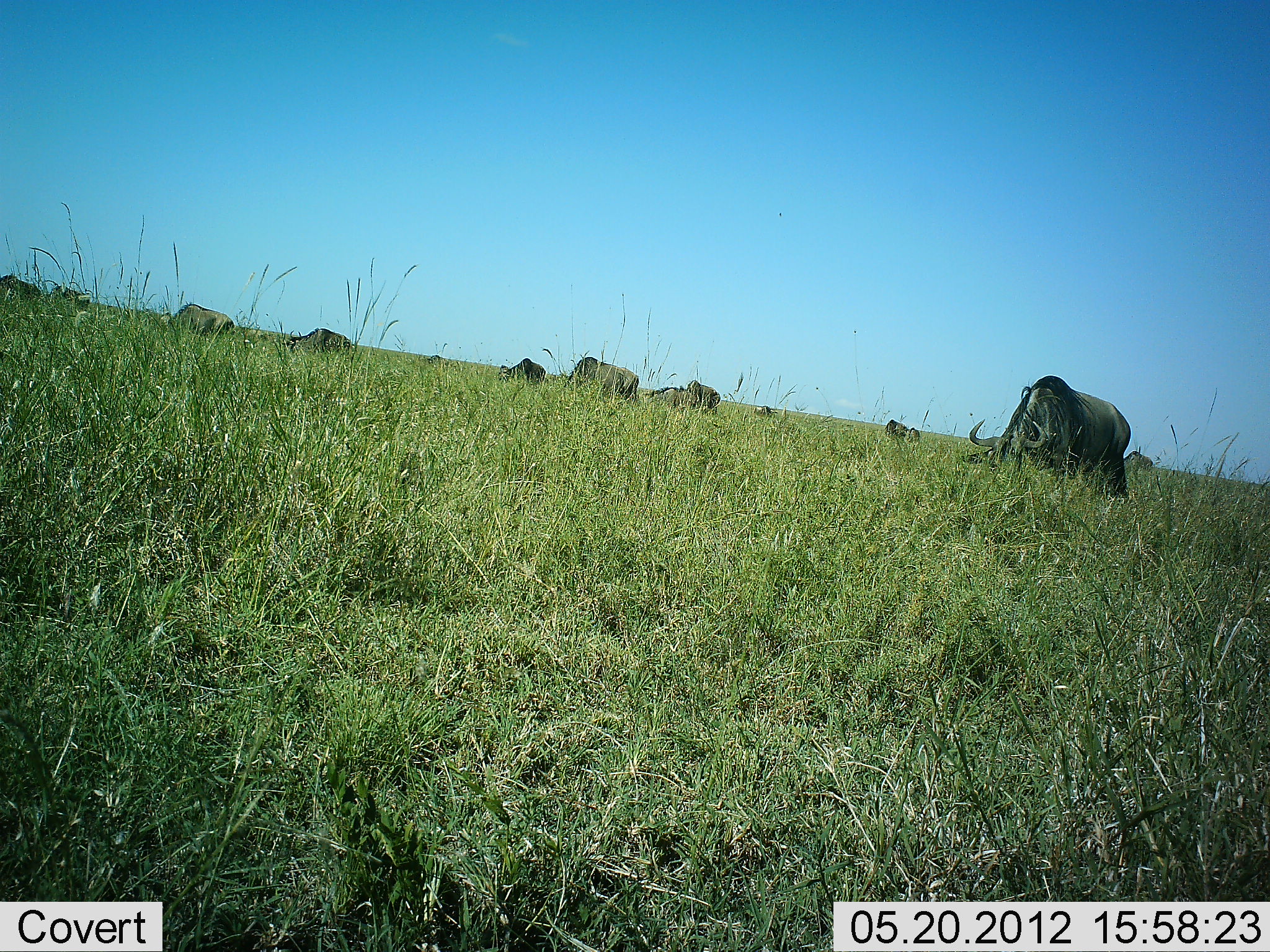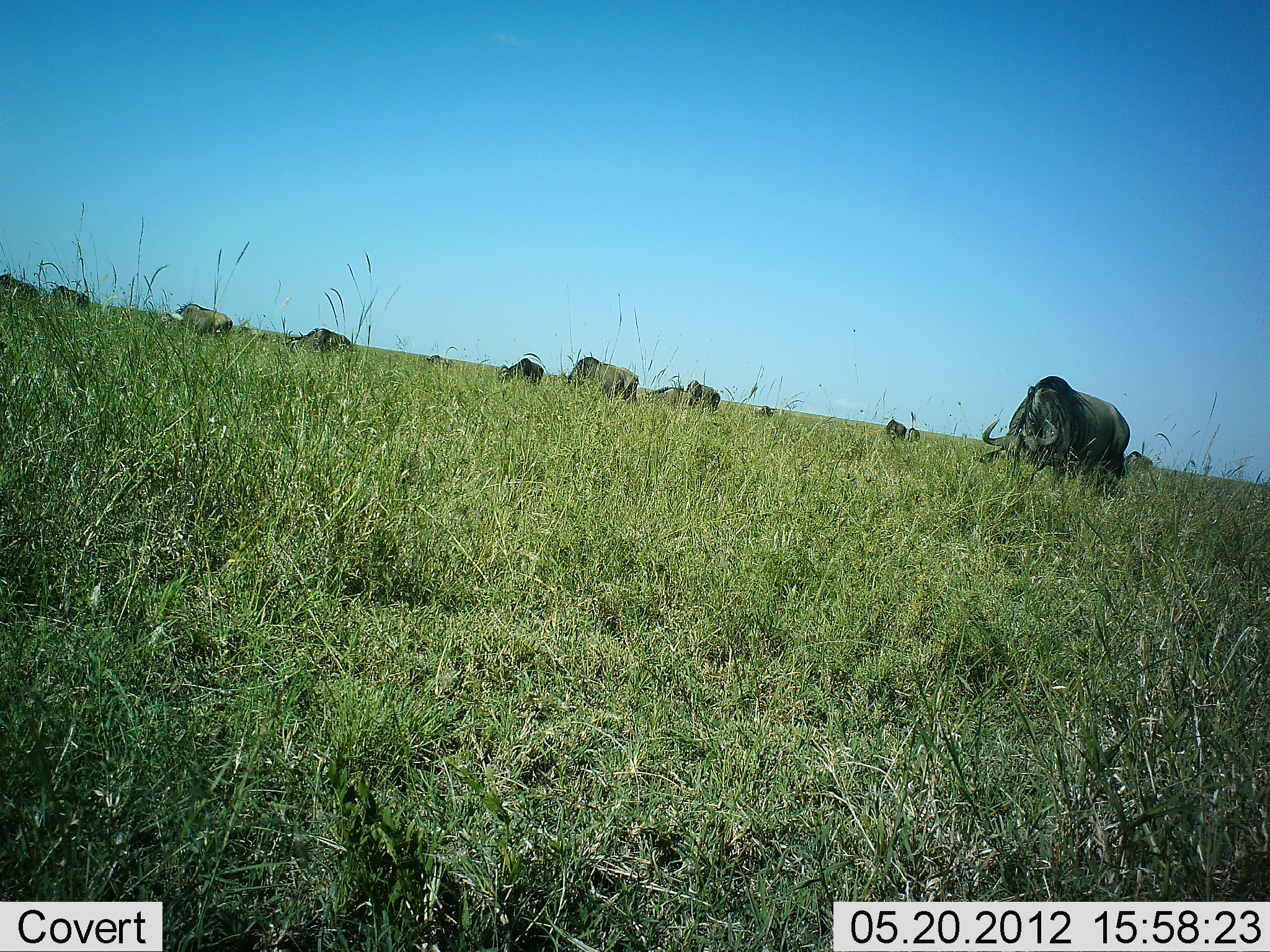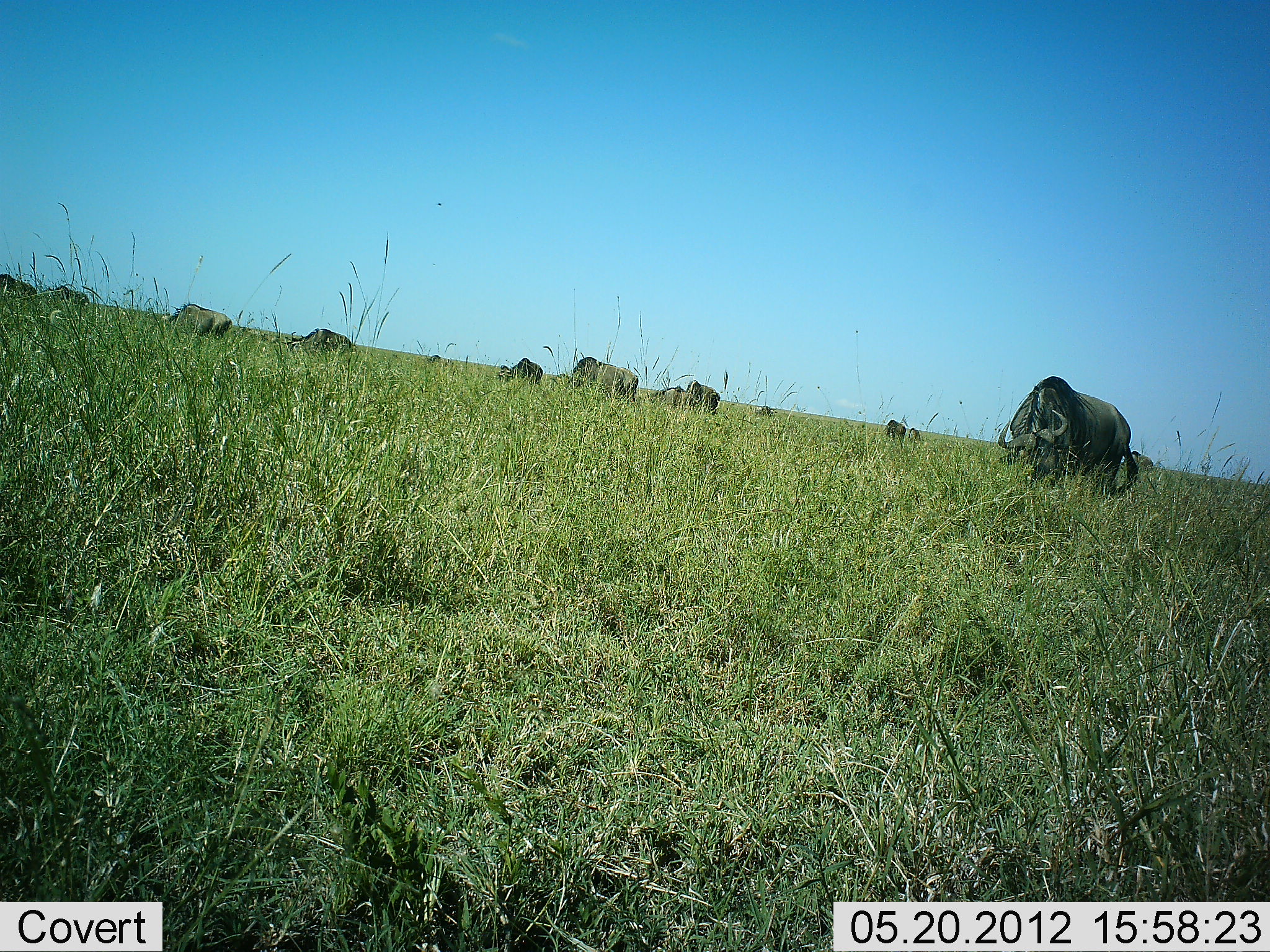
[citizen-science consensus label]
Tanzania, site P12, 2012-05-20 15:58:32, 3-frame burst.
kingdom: Animalia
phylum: Chordata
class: Mammalia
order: Artiodactyla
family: Bovidae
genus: Connochaetes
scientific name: Connochaetes taurinus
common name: blue wildebeest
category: wildebeest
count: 11-50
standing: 30%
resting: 0%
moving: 10%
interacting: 0%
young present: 0%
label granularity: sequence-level